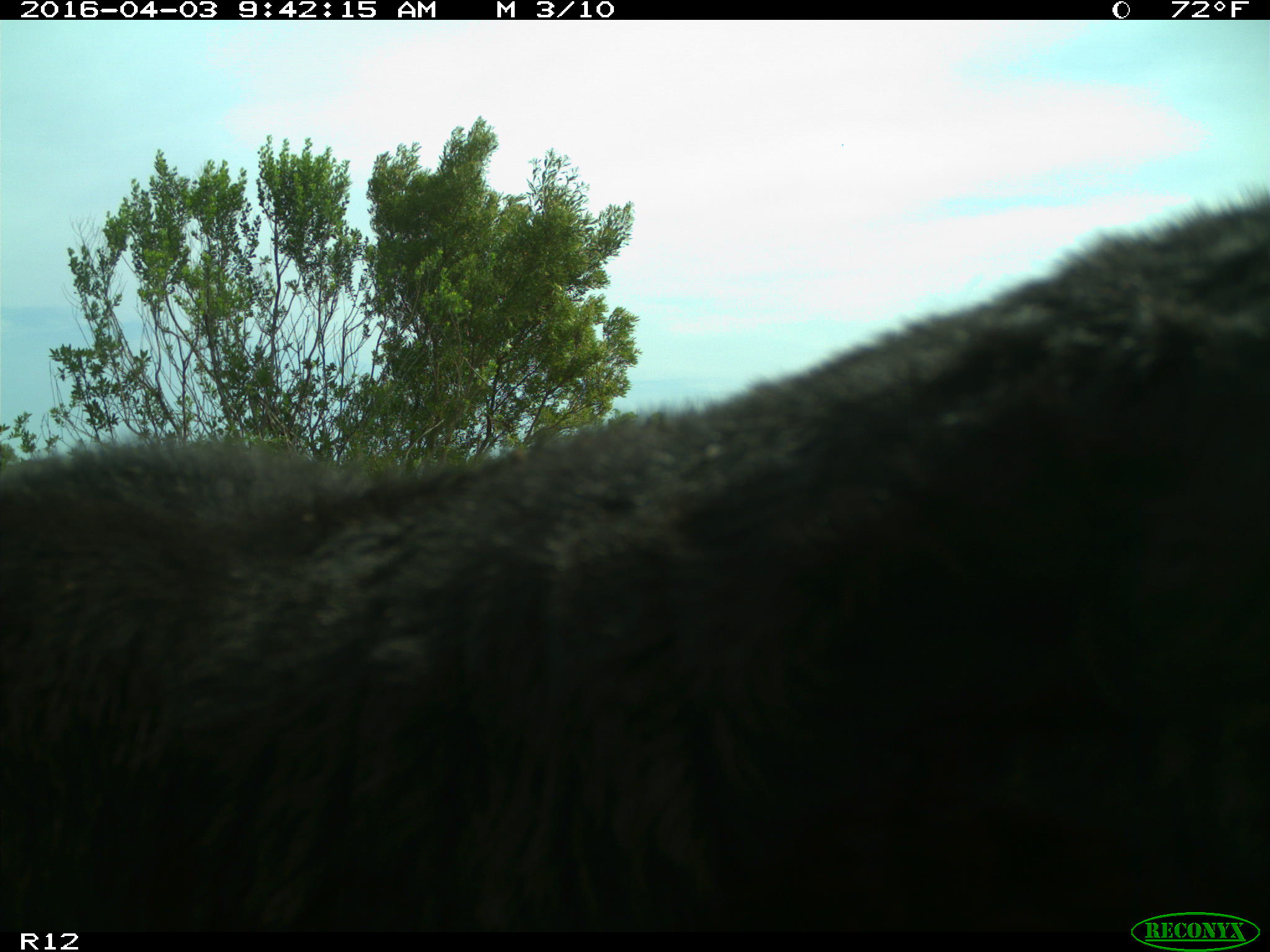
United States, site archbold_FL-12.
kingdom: Animalia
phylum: Chordata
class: Mammalia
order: Artiodactyla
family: Bovidae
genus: Bos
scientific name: Bos taurus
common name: domestic cow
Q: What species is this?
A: Bos taurus (domestic cow).